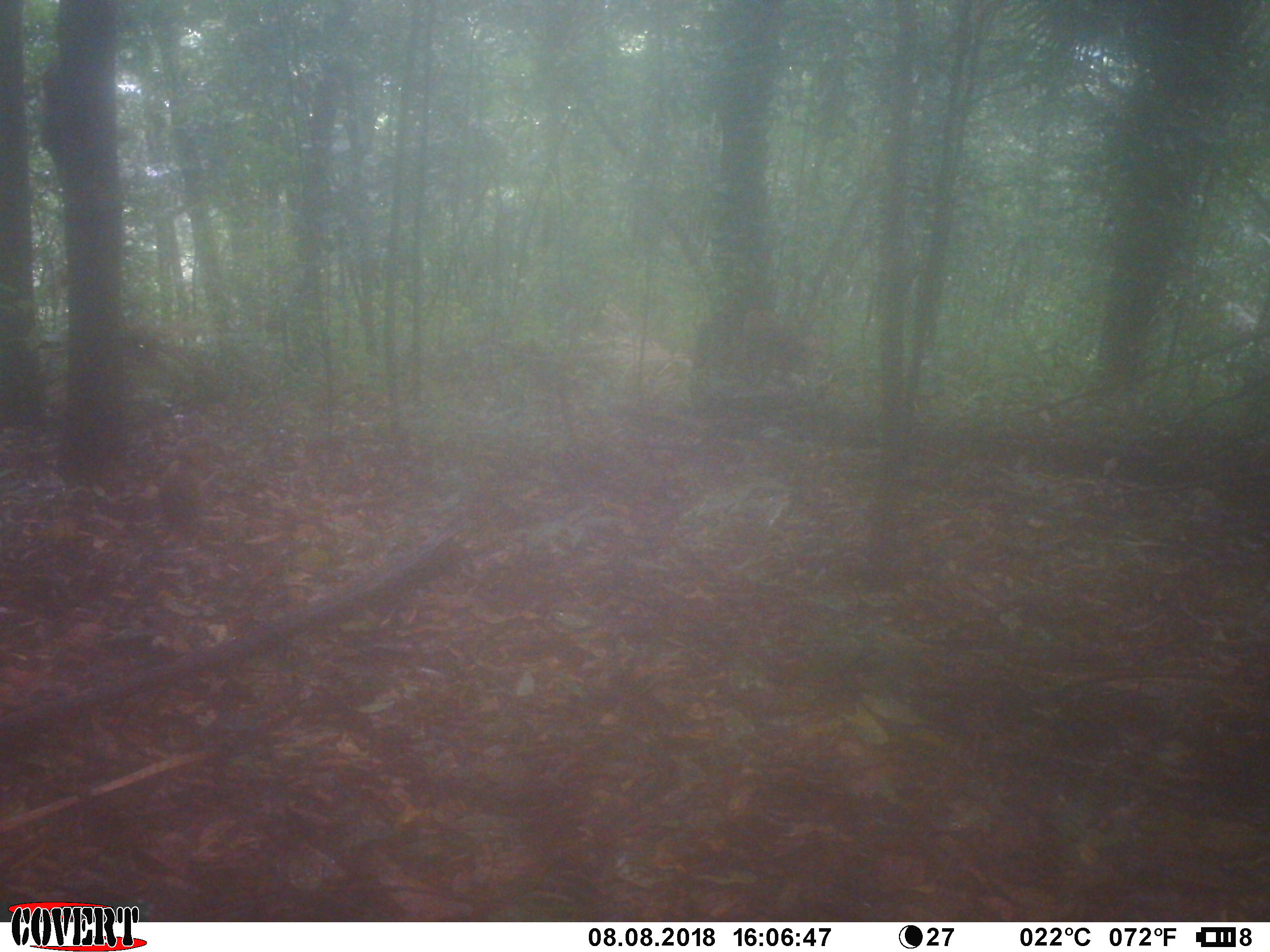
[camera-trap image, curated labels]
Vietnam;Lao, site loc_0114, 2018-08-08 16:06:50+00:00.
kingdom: Animalia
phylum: Chordata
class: Mammalia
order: Primates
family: Cercopithecidae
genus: Macaca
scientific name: Macaca nemestrina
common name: pig-tailed macaque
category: pig tailed macaque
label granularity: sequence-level